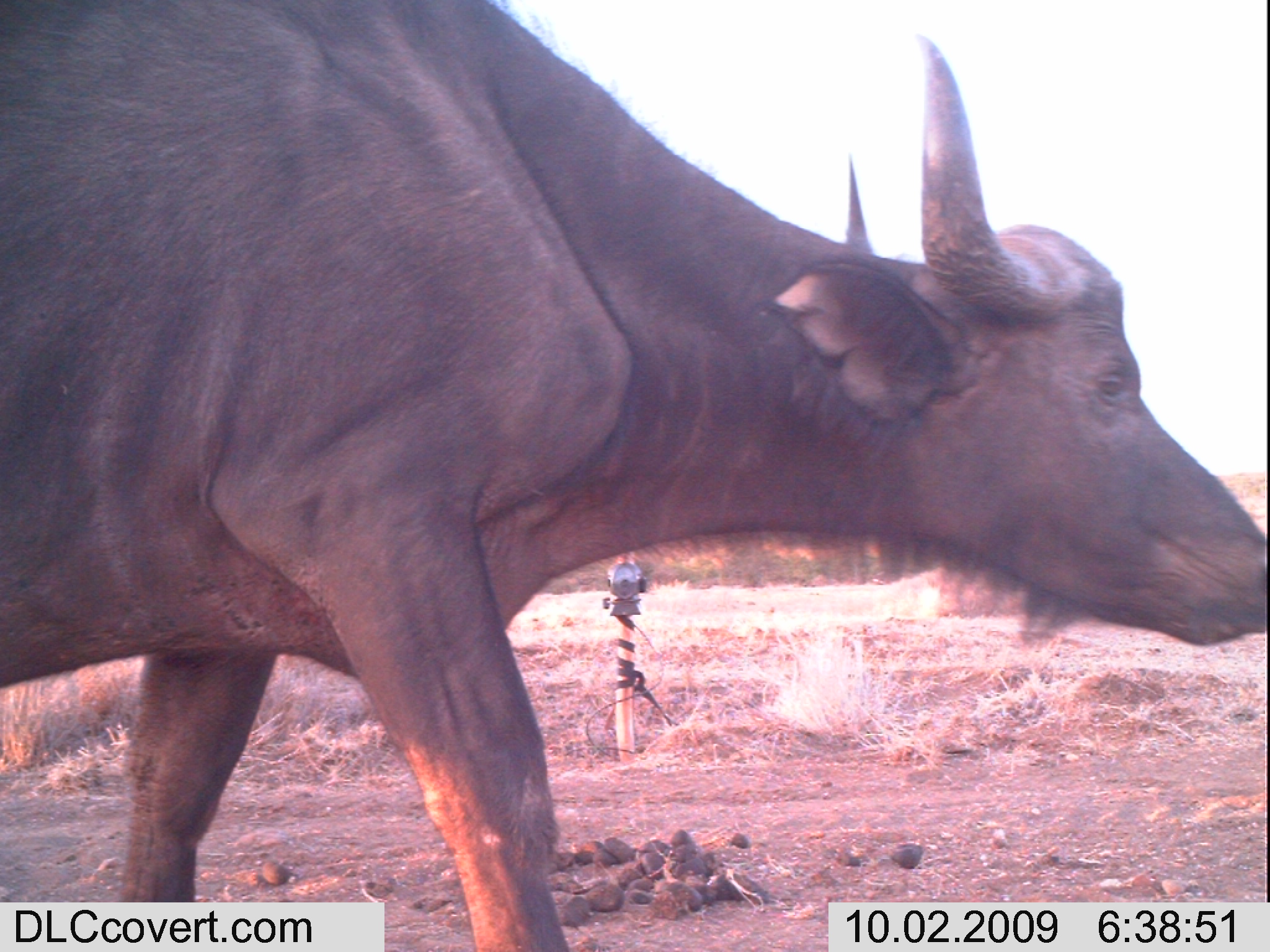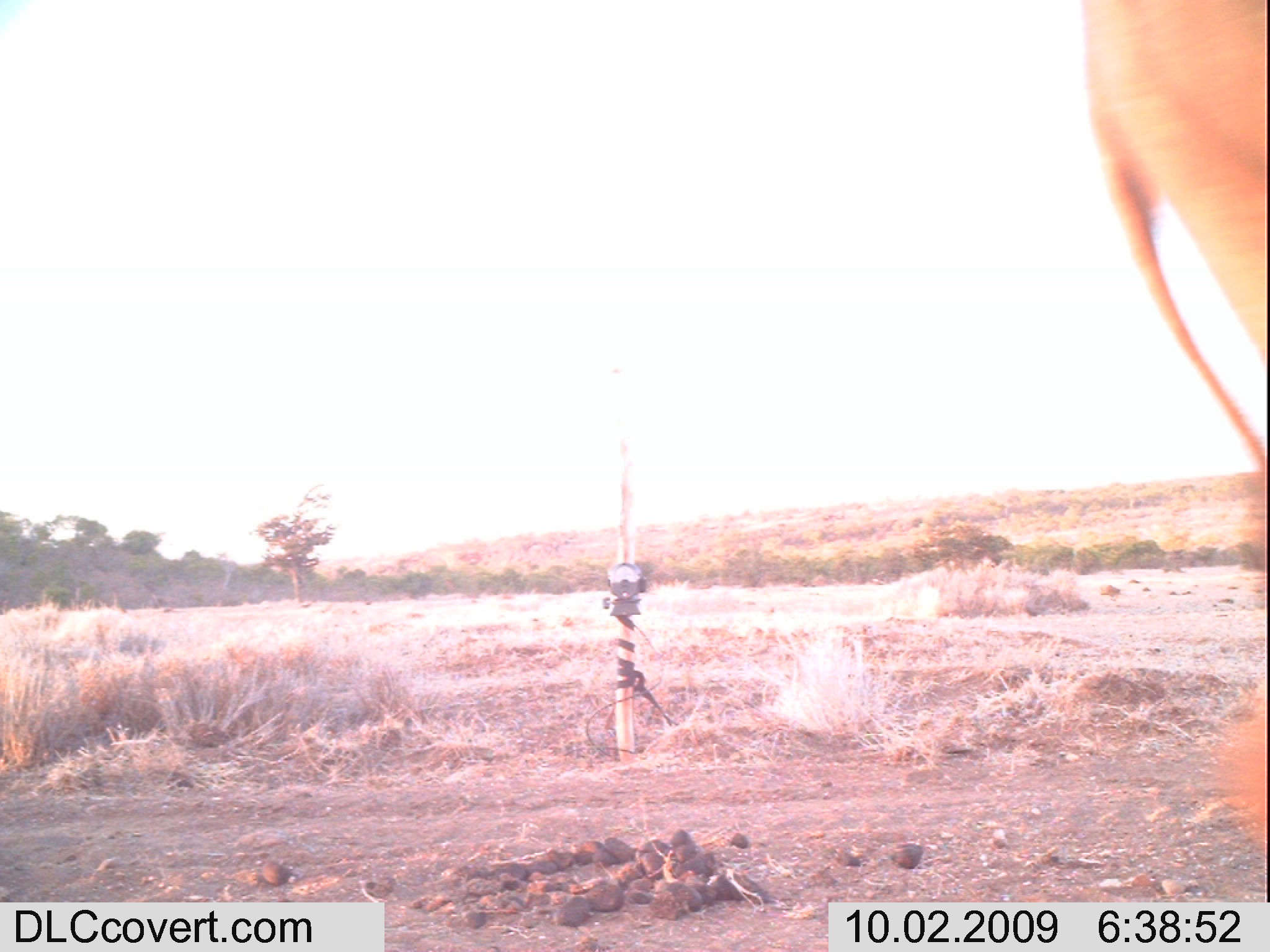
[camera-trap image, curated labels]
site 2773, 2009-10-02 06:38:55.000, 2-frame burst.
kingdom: Animalia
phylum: Chordata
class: Mammalia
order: Artiodactyla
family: Bovidae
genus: Syncerus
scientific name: Syncerus caffer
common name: african buffalo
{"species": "Syncerus caffer (african buffalo)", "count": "1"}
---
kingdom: Animalia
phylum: Chordata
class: Mammalia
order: Artiodactyla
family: Bovidae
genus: Aepyceros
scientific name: Aepyceros melampus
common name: impala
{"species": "Aepyceros melampus (impala)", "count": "1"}